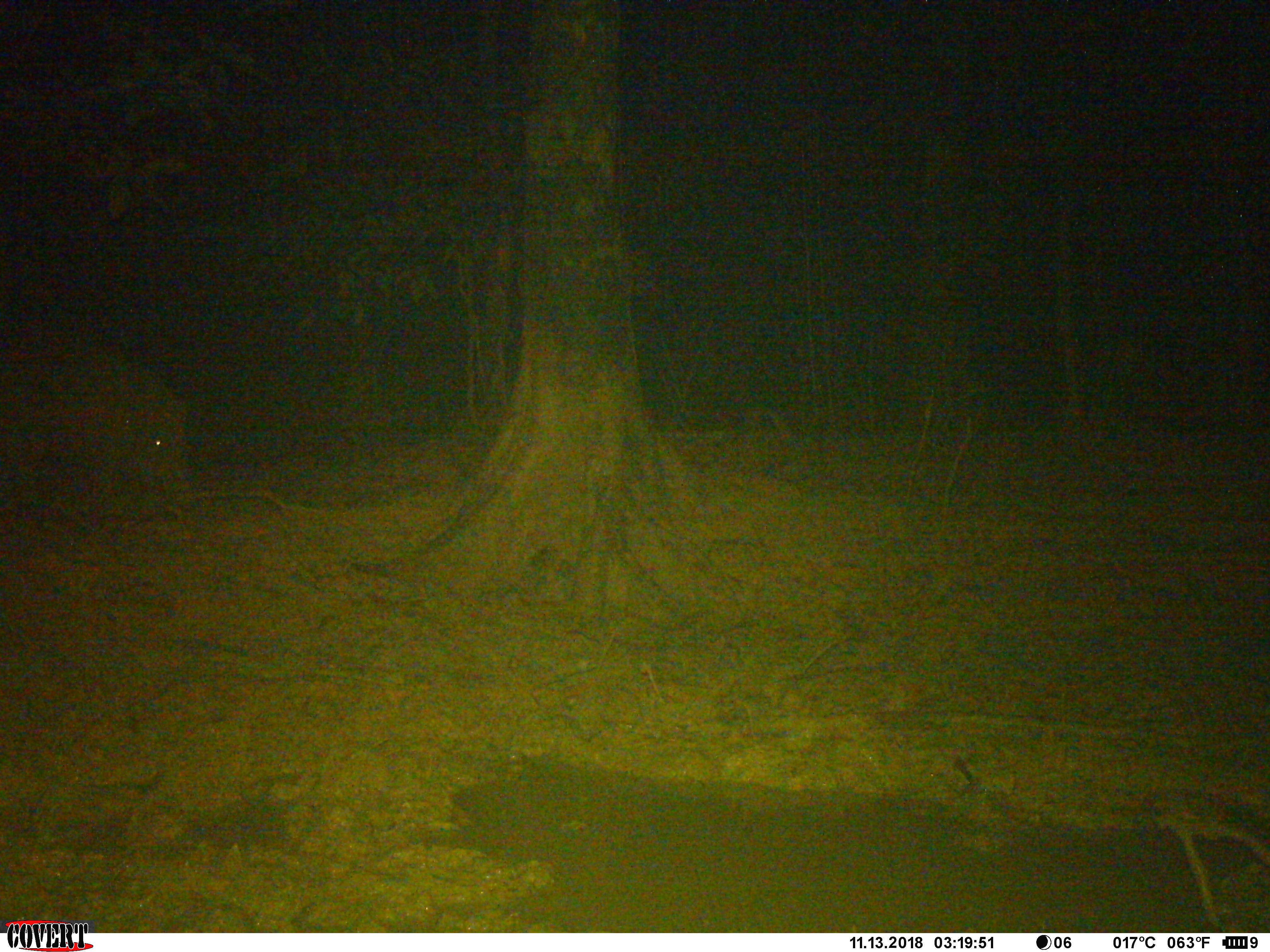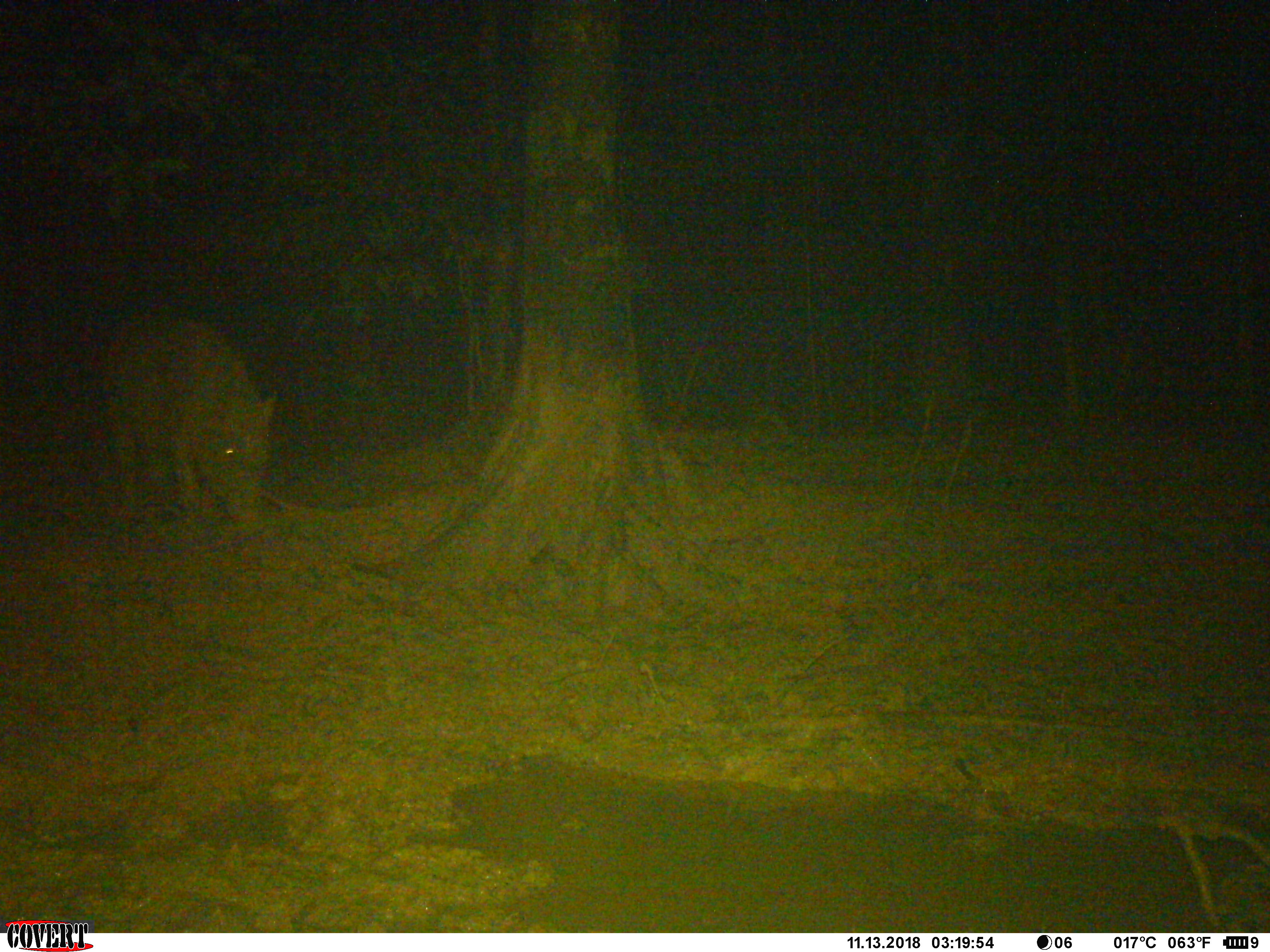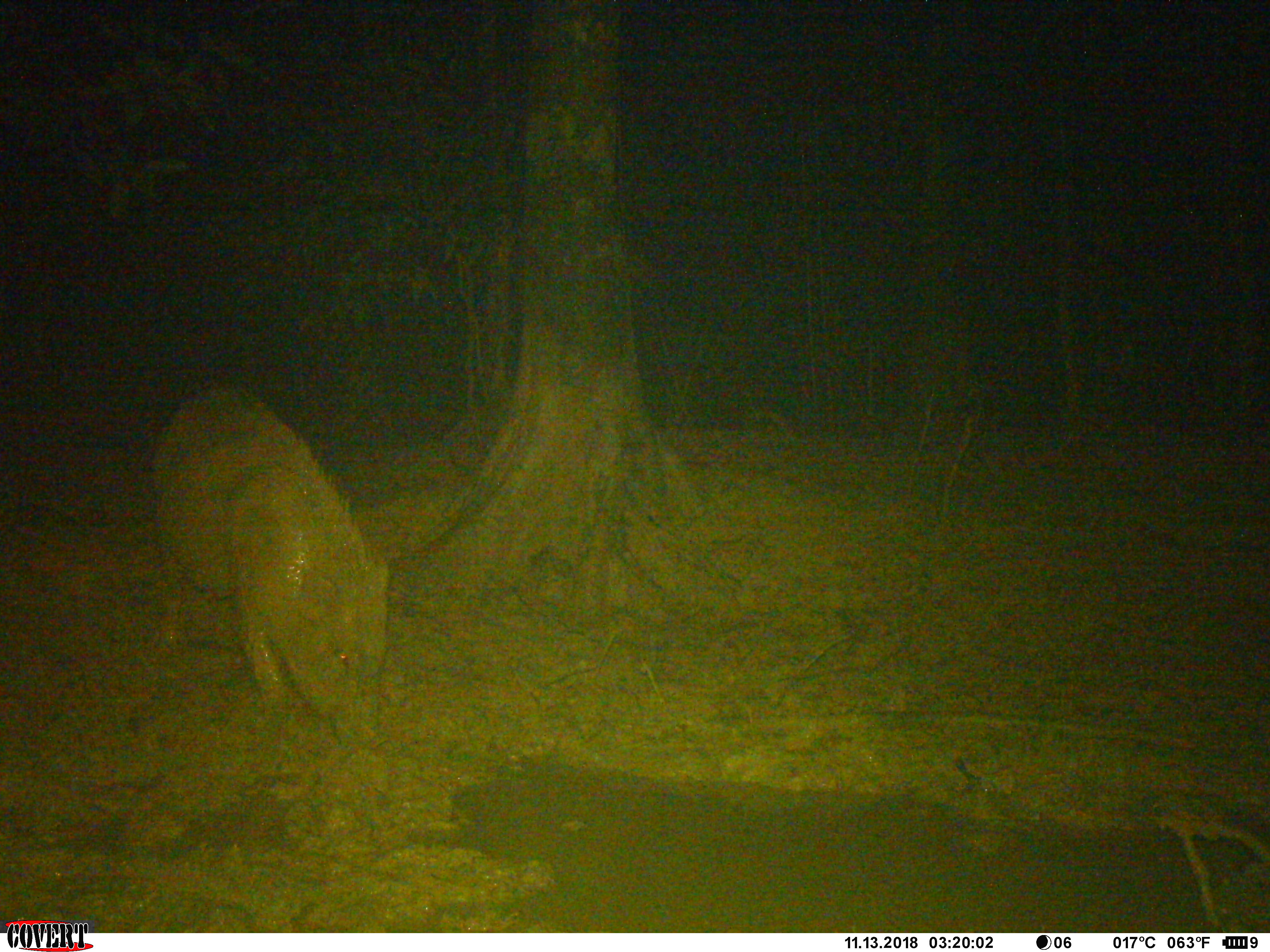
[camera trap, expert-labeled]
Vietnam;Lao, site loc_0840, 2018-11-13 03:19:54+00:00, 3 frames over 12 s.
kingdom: Animalia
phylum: Chordata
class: Mammalia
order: Artiodactyla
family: Suidae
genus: Sus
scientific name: Sus scrofa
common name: eurasian wild pig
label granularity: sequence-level